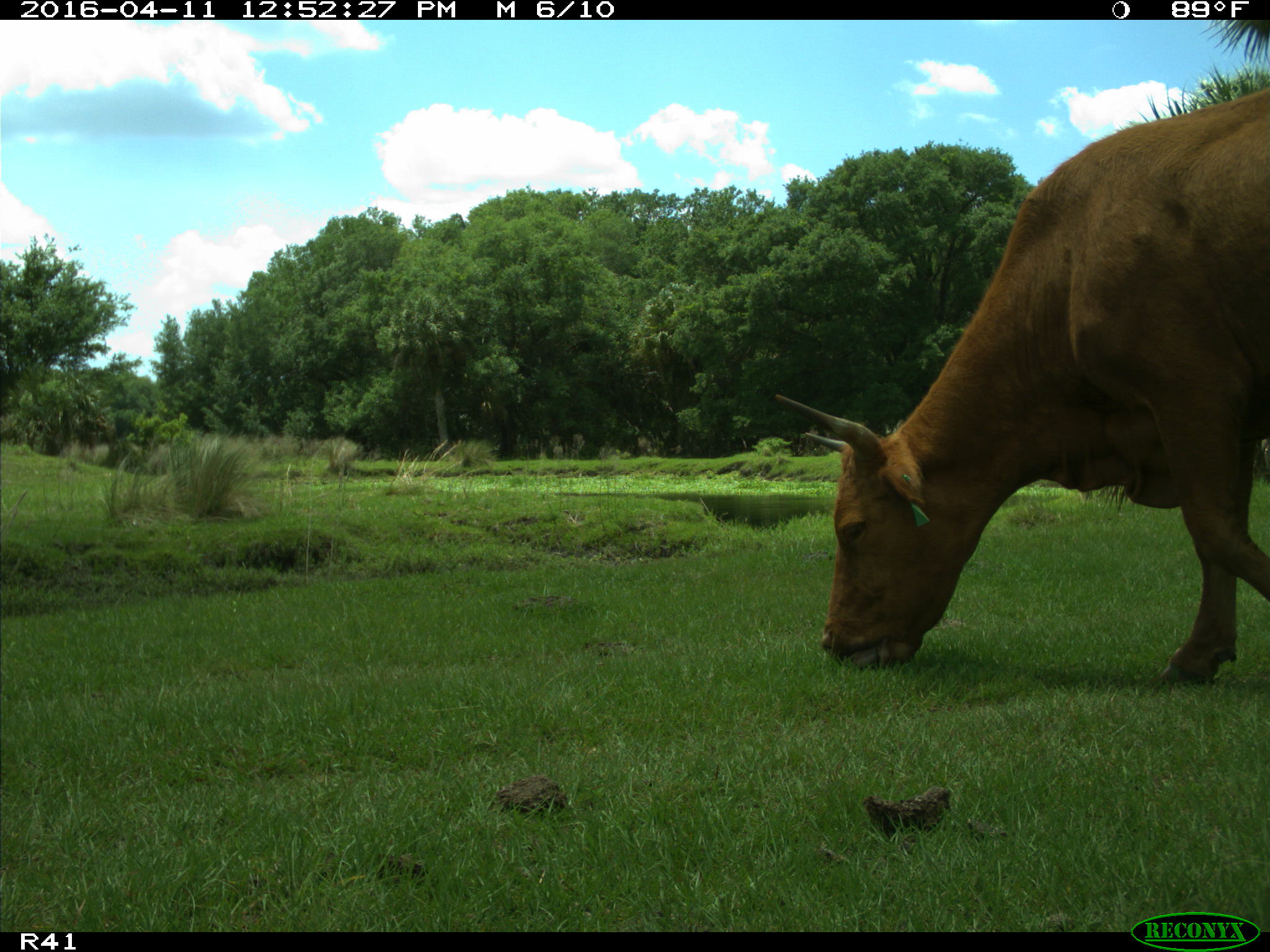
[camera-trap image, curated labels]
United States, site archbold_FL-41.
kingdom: Animalia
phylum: Chordata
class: Mammalia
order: Artiodactyla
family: Bovidae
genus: Bos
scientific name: Bos taurus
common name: domestic cow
Bos taurus (domestic cow).